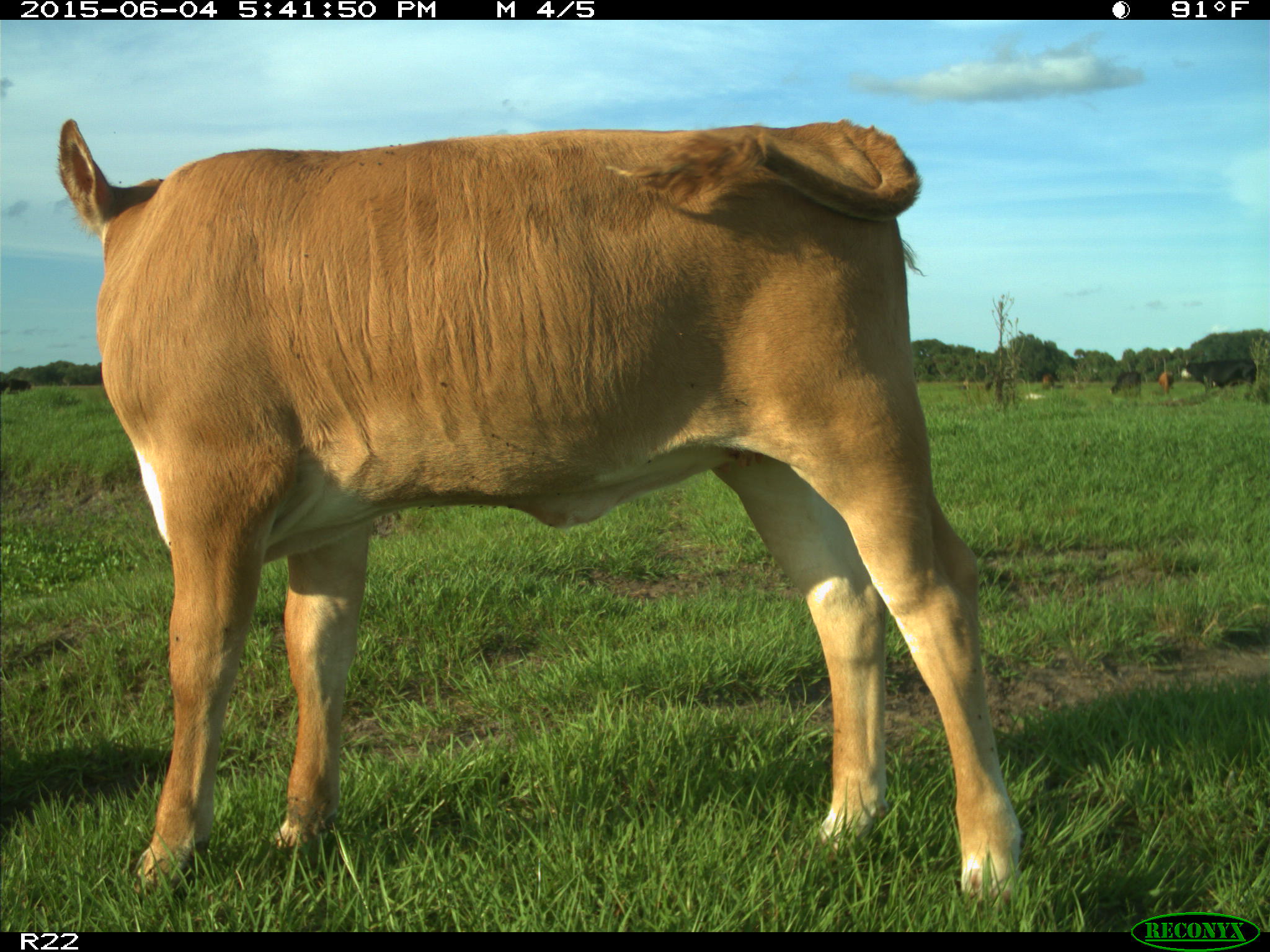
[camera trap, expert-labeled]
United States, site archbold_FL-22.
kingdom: Animalia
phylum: Chordata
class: Mammalia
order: Artiodactyla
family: Bovidae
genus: Bos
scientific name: Bos taurus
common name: domestic cow